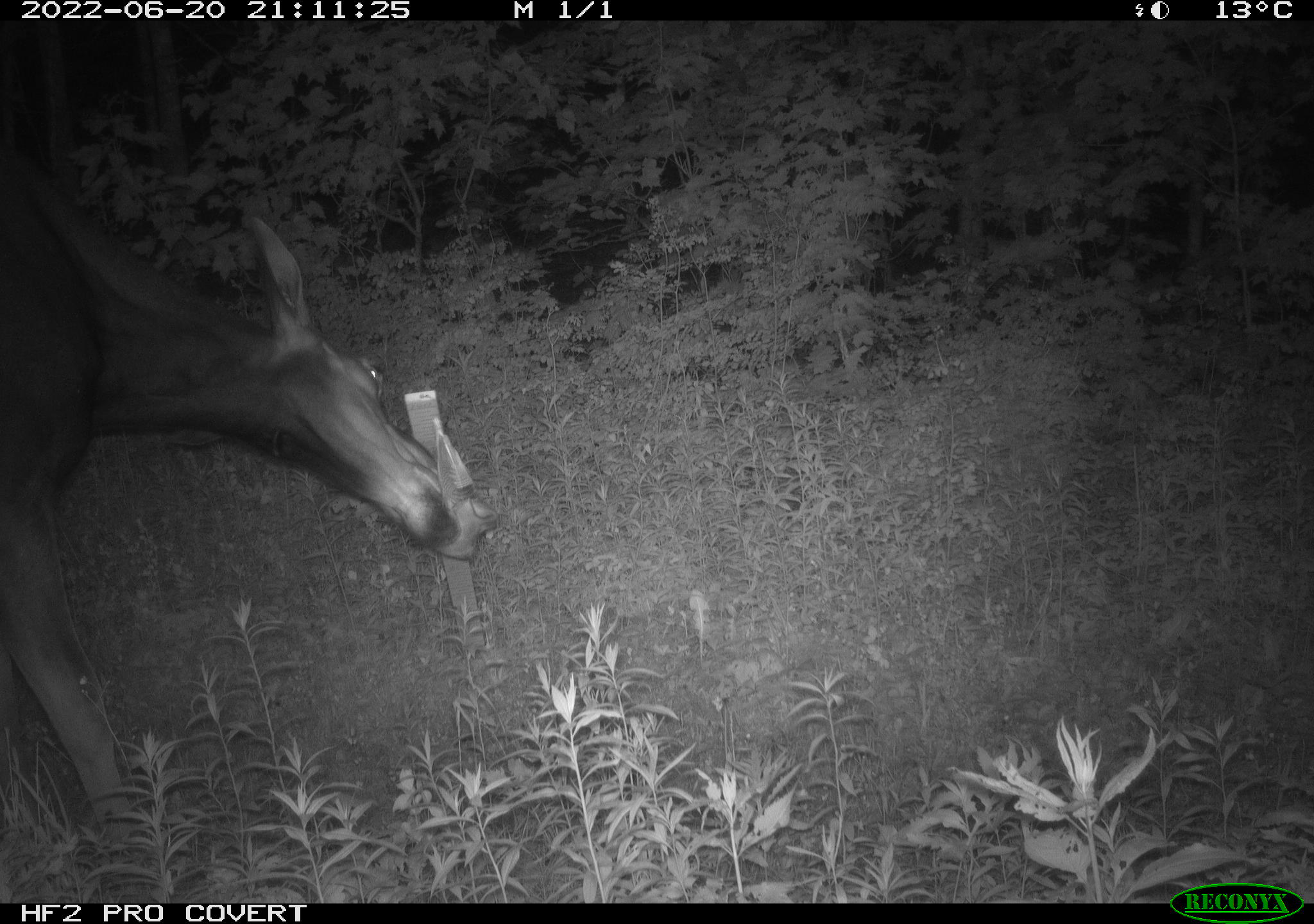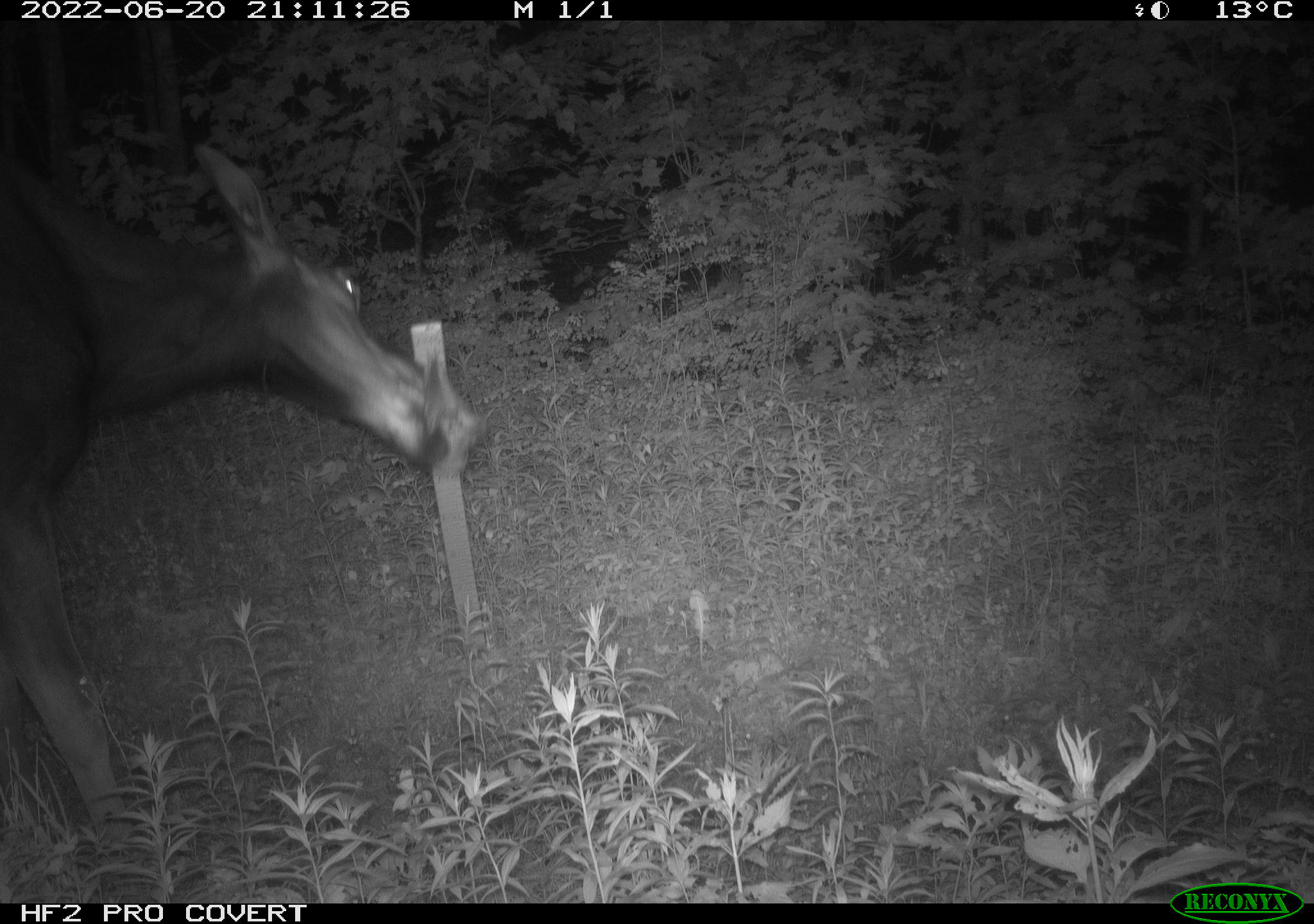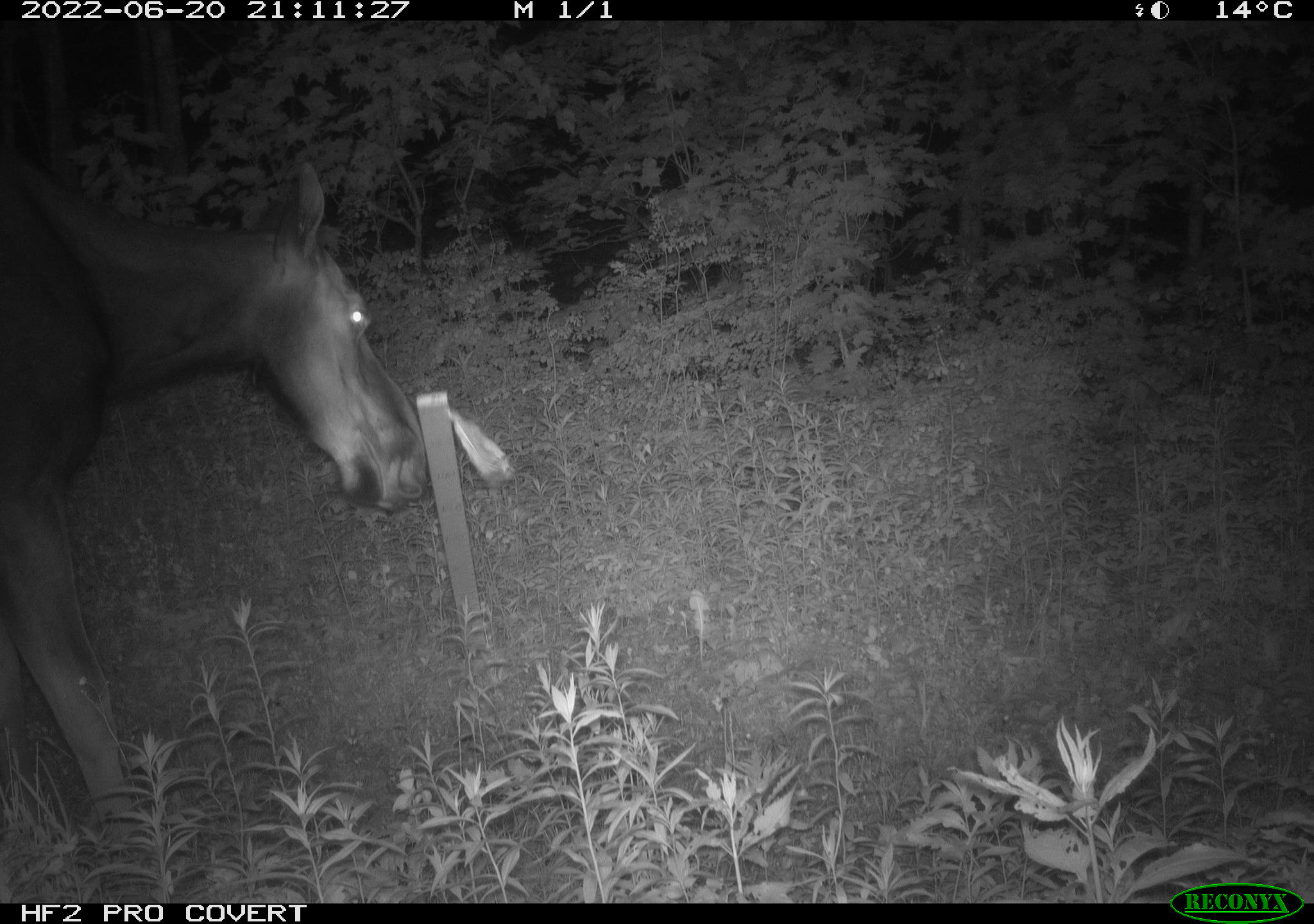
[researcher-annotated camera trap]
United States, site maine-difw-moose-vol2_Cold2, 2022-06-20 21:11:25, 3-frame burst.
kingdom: Animalia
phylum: Chordata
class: Mammalia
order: Artiodactyla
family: Cervidae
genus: Alces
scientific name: Alces alces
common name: moose